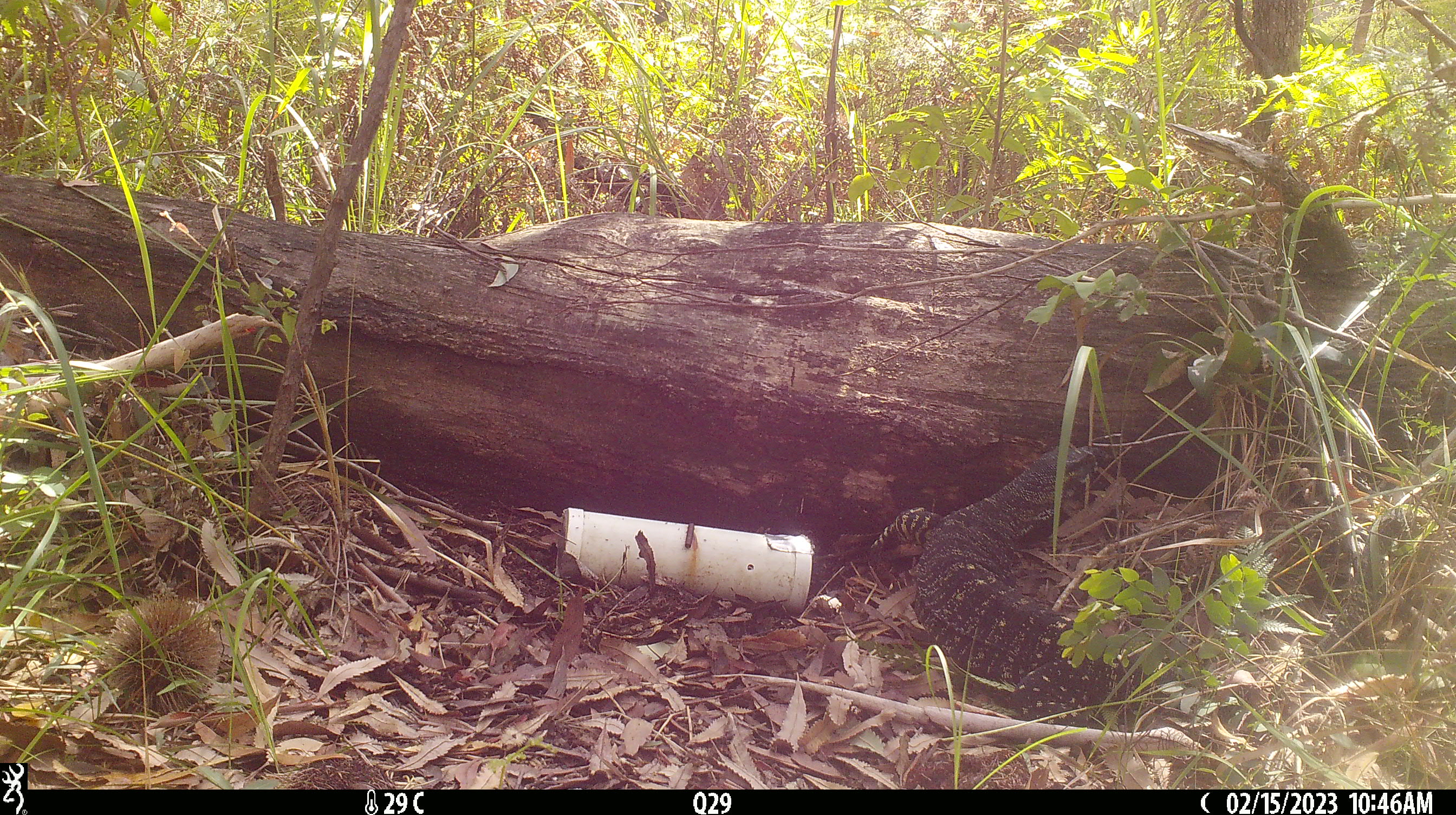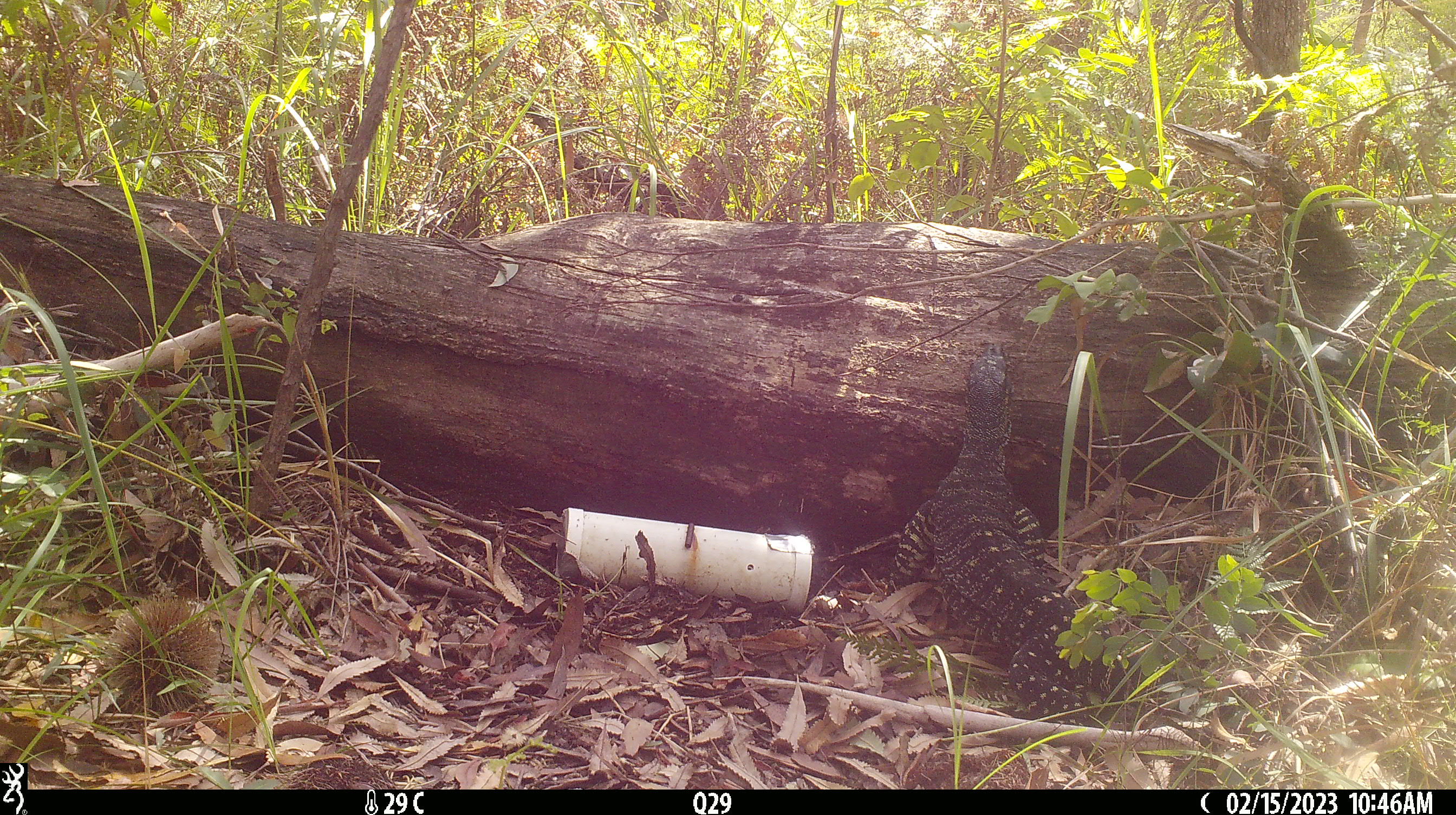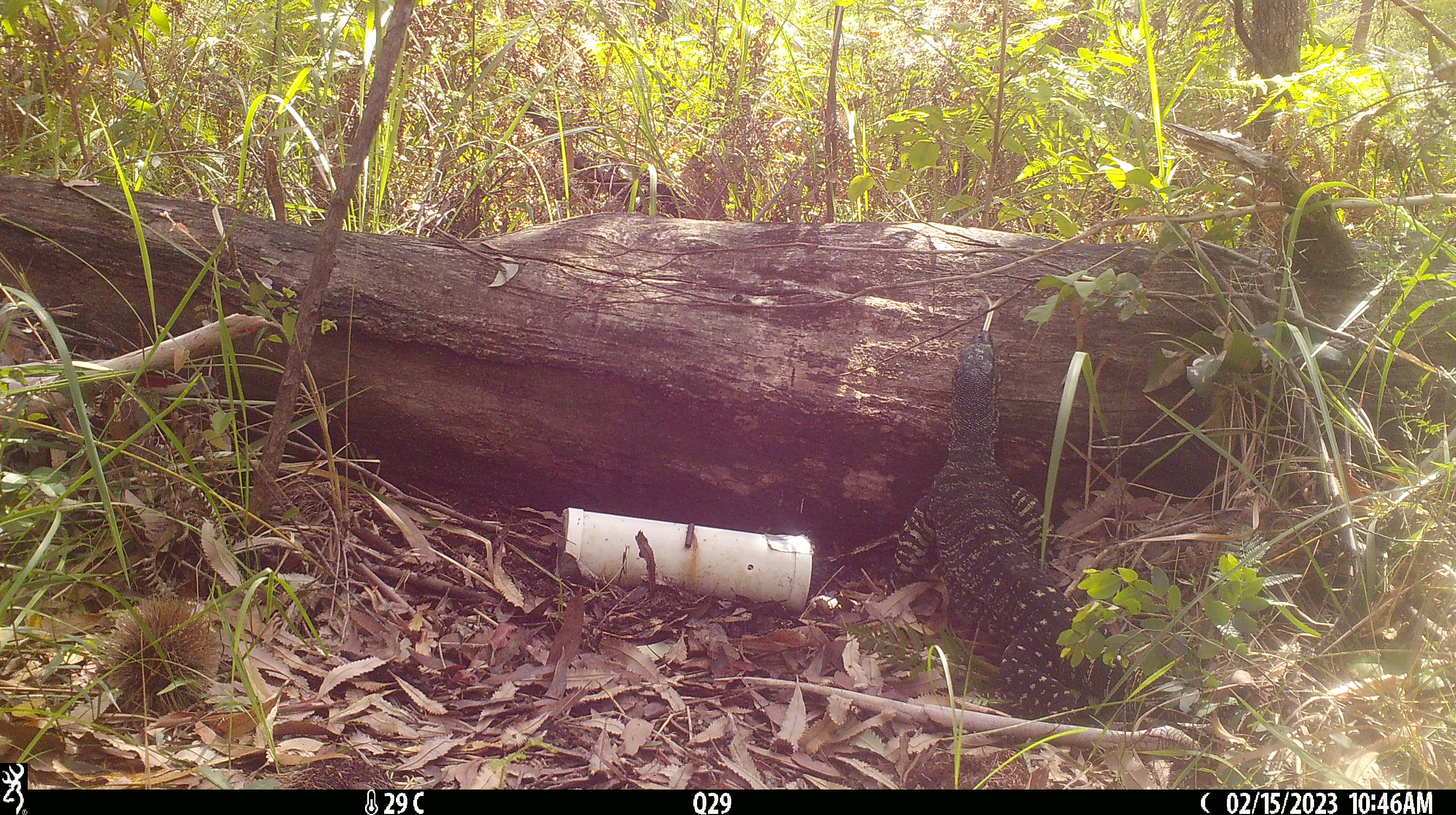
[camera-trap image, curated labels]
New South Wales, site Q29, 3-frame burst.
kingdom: Animalia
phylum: Chordata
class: Reptilia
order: Squamata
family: Varanidae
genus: Varanus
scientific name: Varanus varius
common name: lace monitor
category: goanna